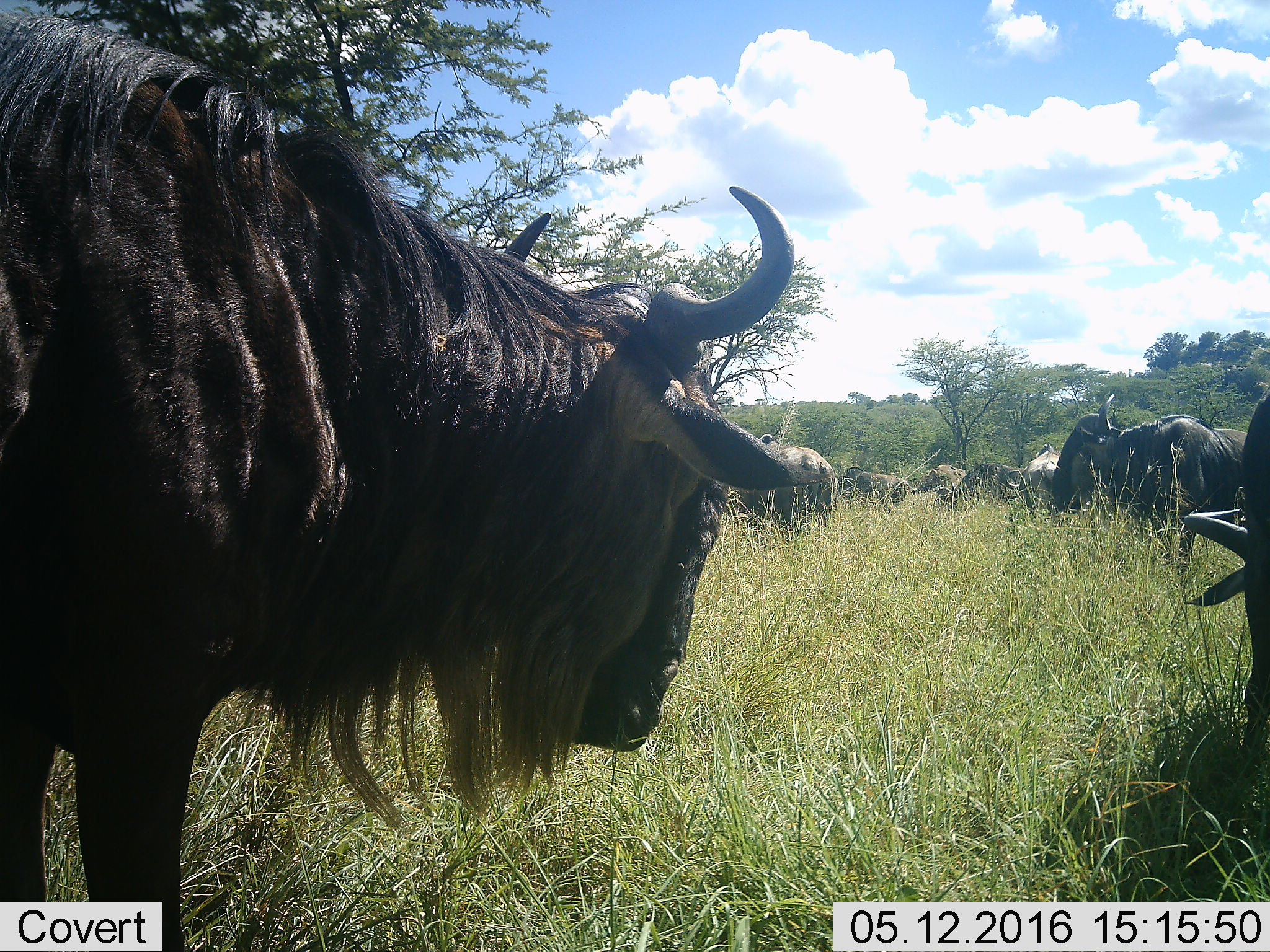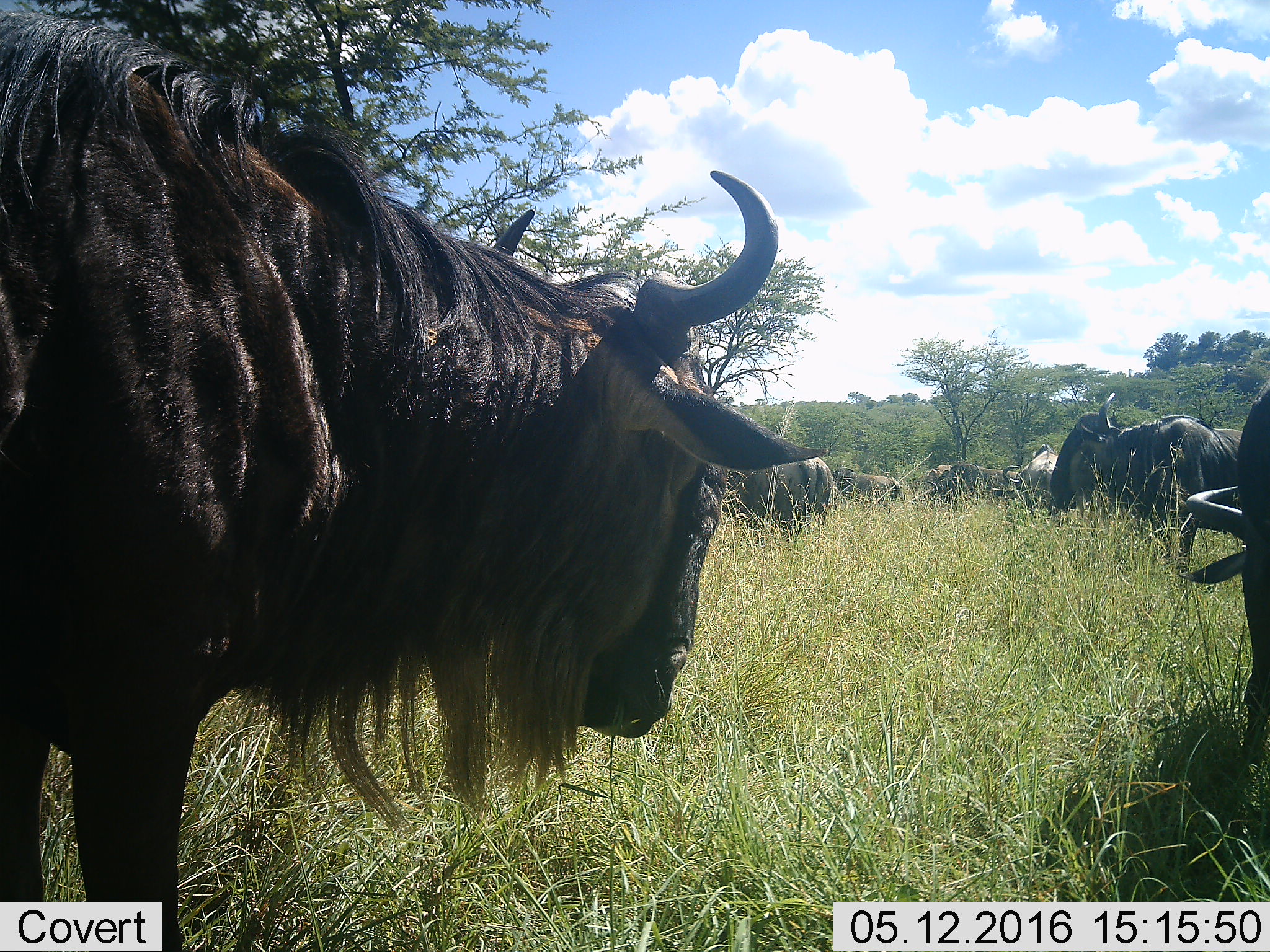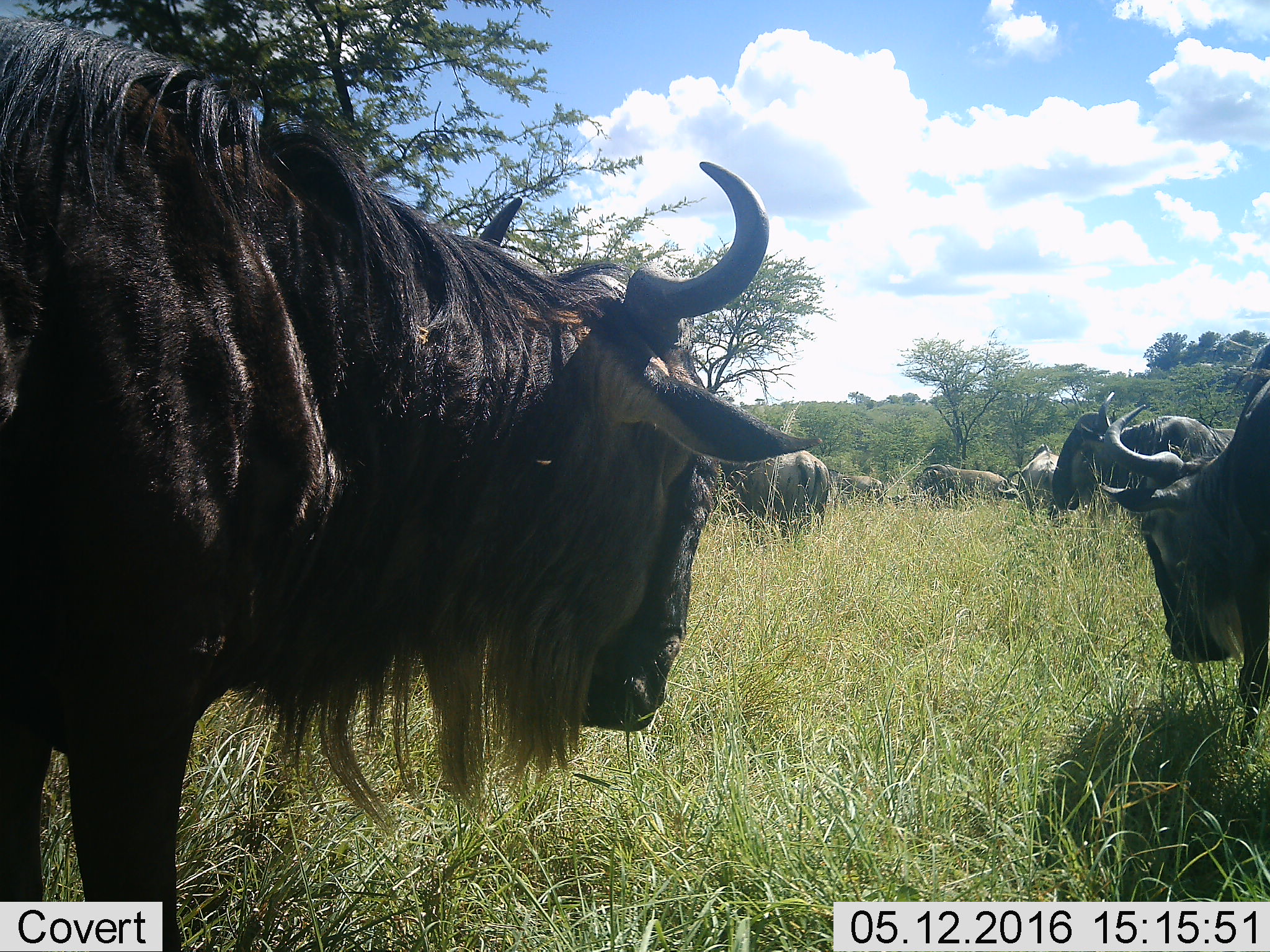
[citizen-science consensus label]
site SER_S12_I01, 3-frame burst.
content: unidentified animal